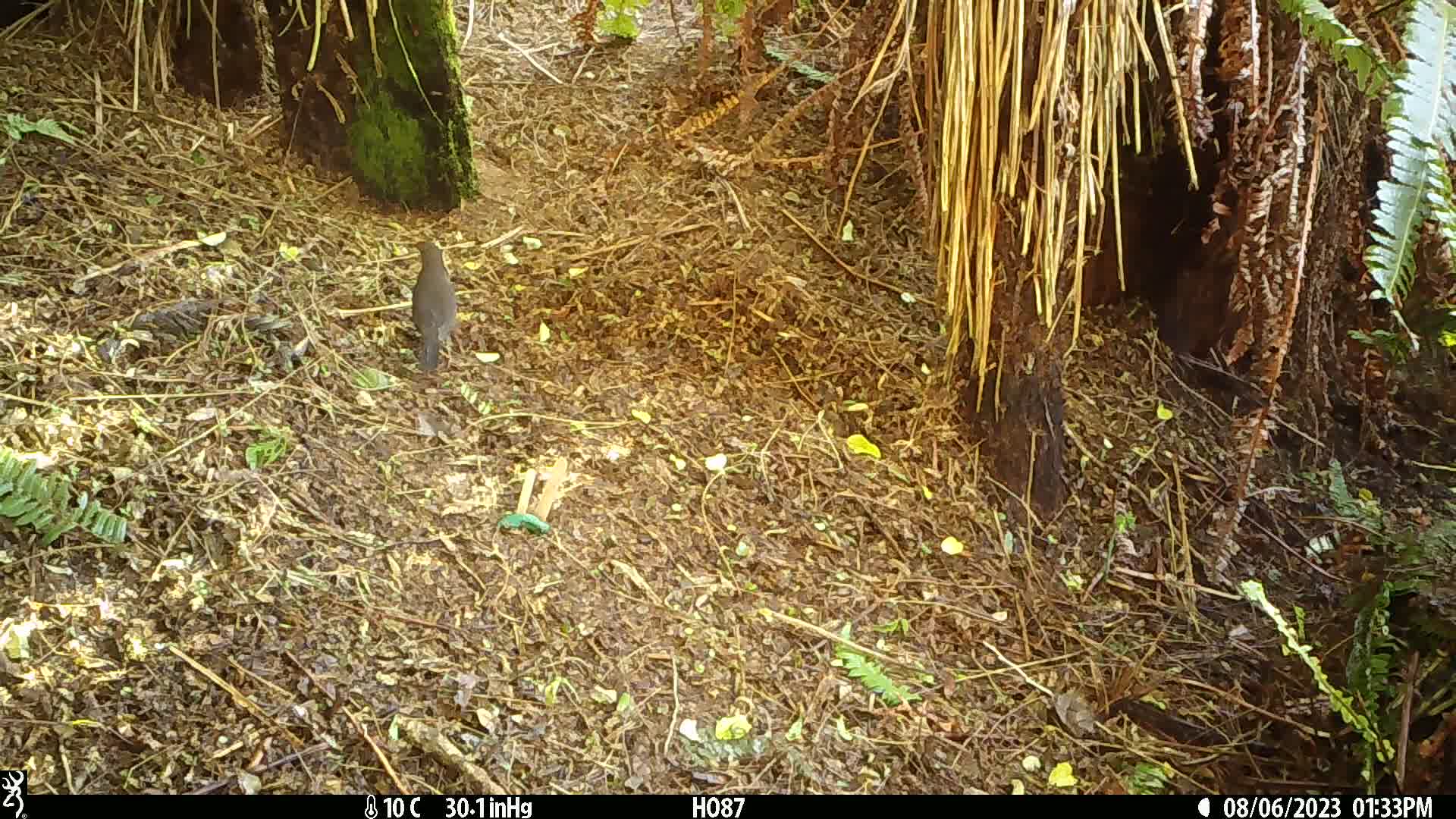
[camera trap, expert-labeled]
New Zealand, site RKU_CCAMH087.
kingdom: Animalia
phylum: Chordata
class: Aves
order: Passeriformes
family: Turdidae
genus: Turdus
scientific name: Turdus merula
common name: eurasian blackbird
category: blackbird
Blackbird (eurasian blackbird) (Turdus merula).